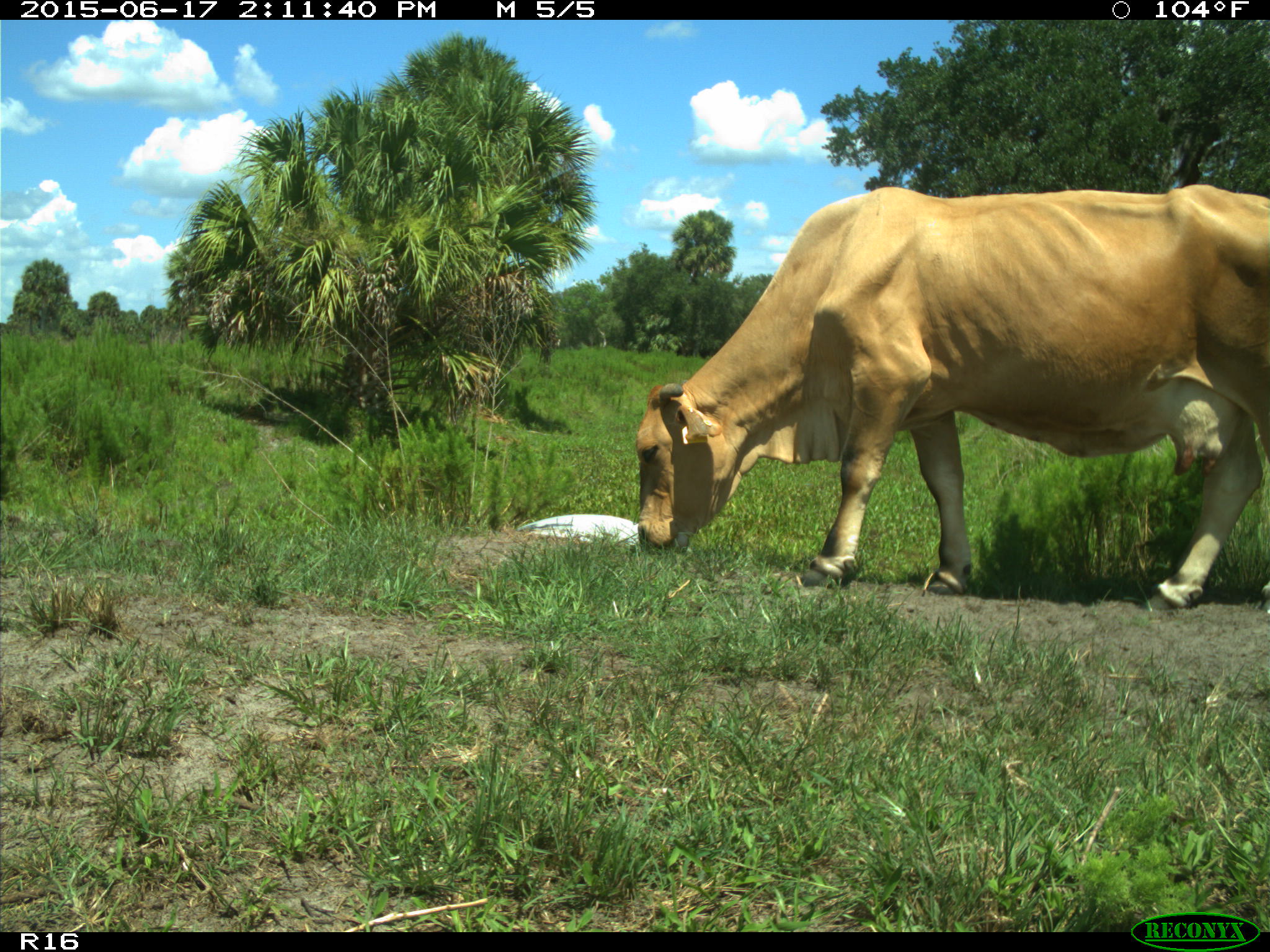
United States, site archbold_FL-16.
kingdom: Animalia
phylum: Chordata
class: Mammalia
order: Artiodactyla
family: Bovidae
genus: Bos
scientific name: Bos taurus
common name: domestic cow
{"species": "Bos taurus (domestic cow)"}